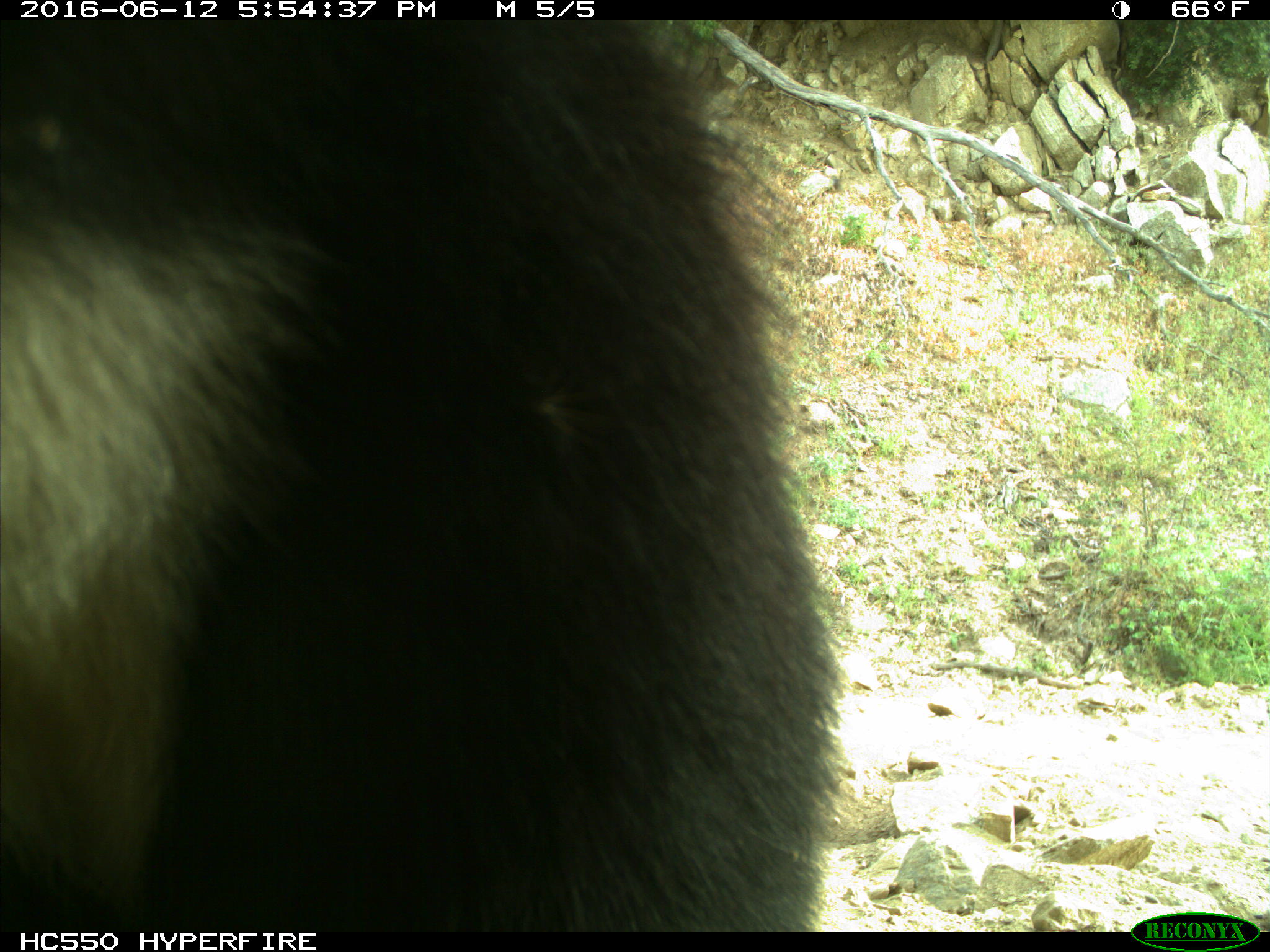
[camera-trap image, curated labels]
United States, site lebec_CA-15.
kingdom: Animalia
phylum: Chordata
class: Mammalia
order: Carnivora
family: Ursidae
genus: Ursus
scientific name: Ursus americanus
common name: american black bear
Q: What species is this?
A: Ursus americanus (american black bear).